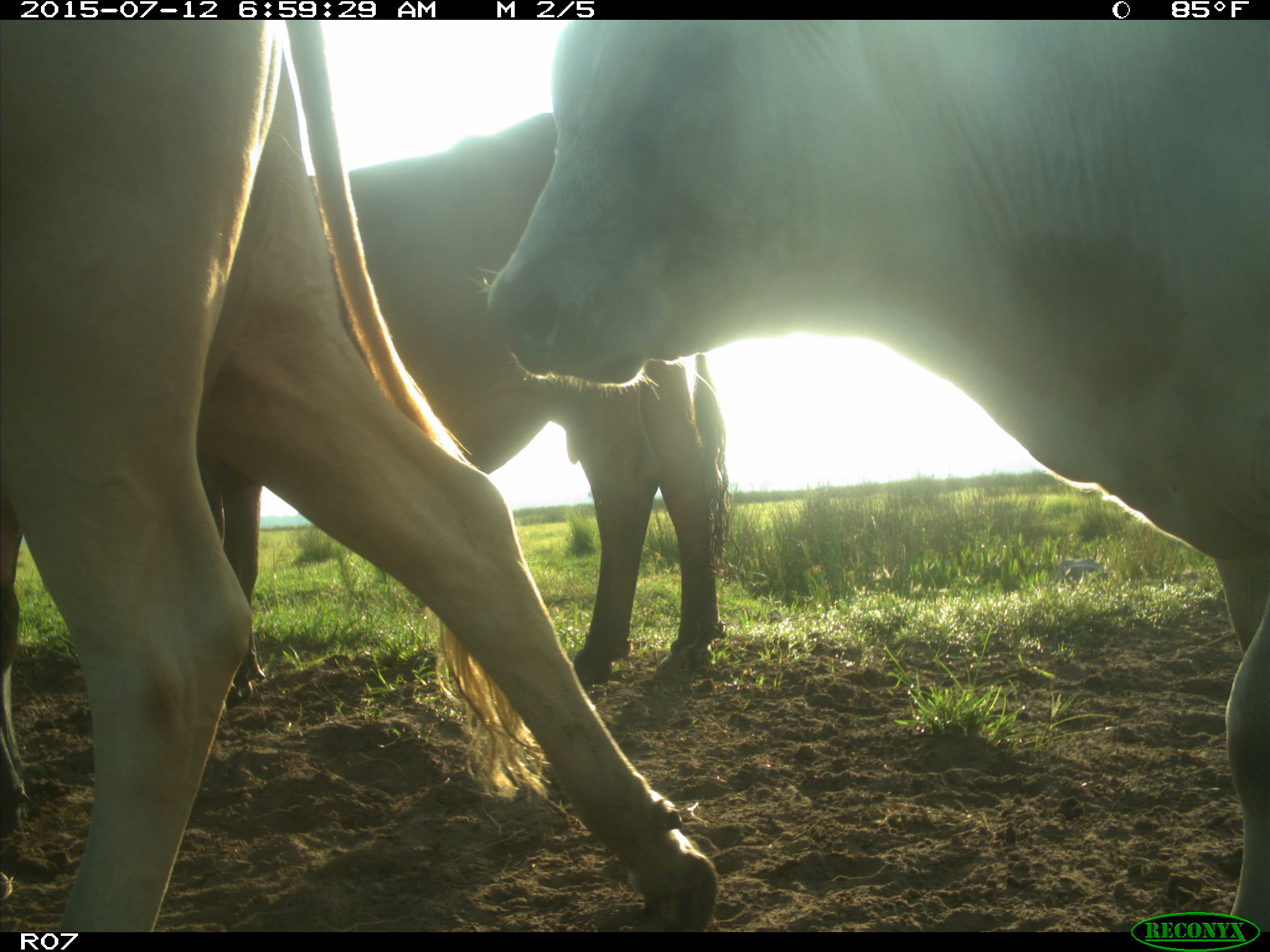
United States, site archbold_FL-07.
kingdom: Animalia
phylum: Chordata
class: Mammalia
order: Artiodactyla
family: Bovidae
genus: Bos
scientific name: Bos taurus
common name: domestic cow